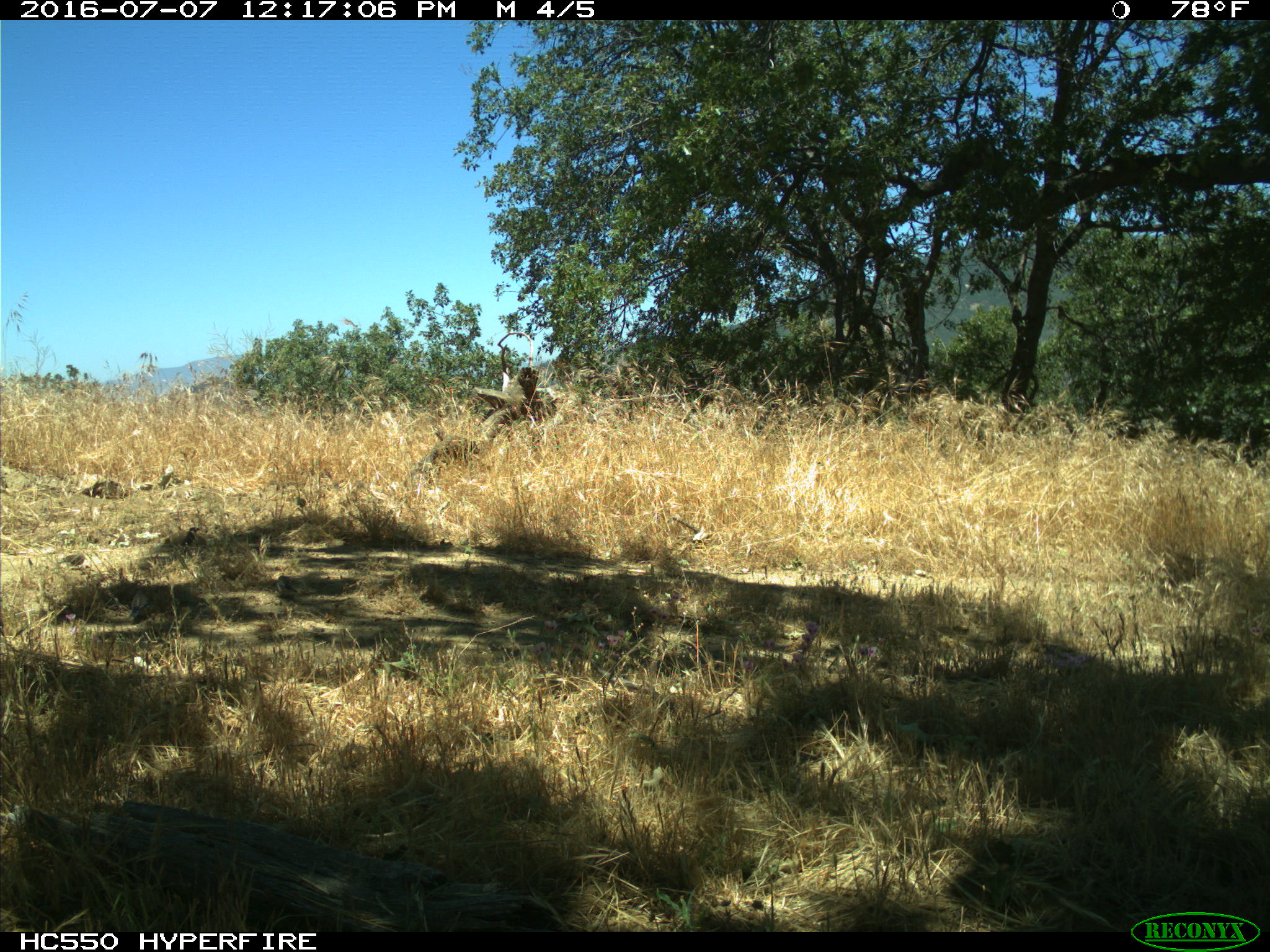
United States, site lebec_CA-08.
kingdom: Animalia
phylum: Chordata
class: Aves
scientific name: Aves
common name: birds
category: unidentified bird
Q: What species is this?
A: Unidentified bird (birds) (Aves).